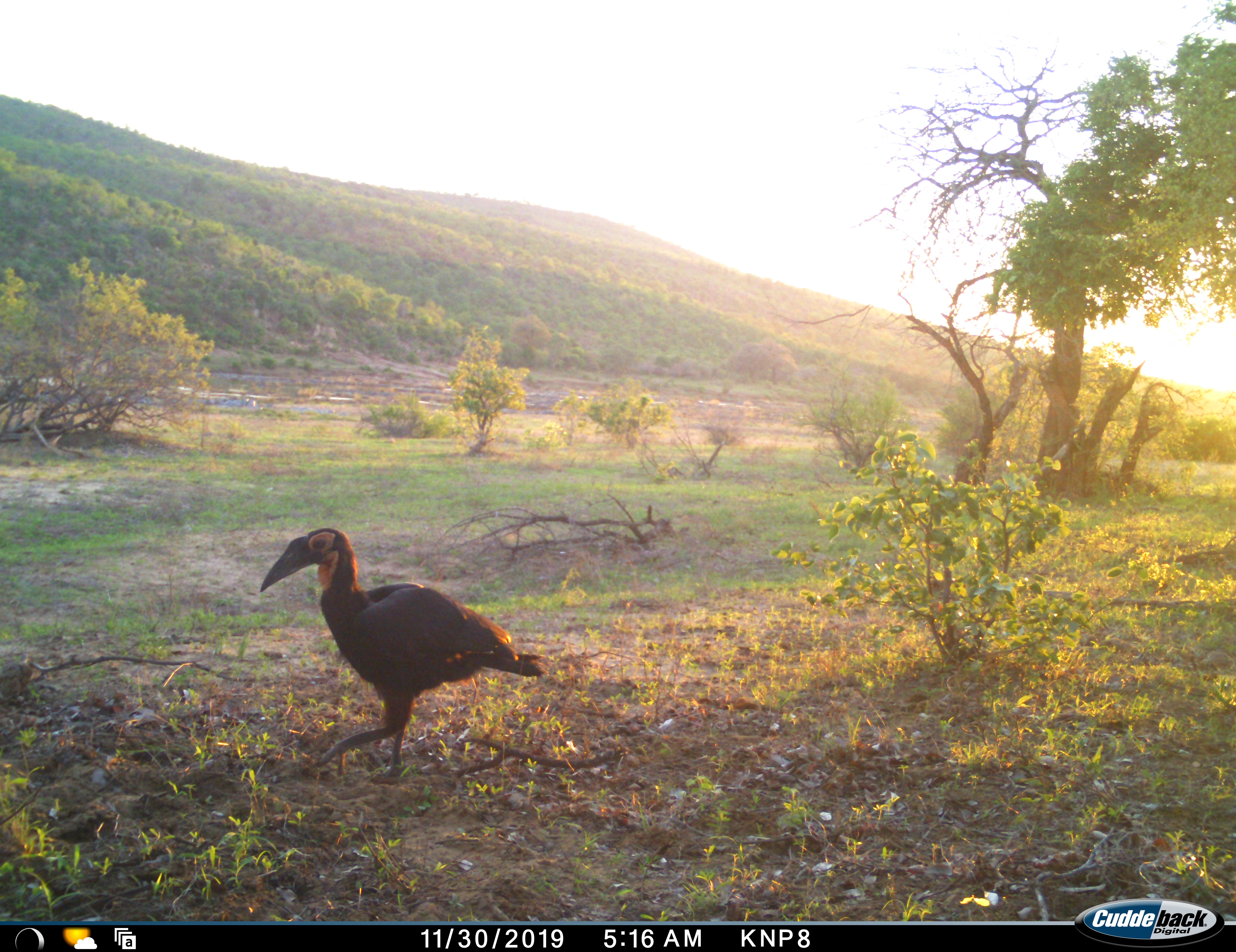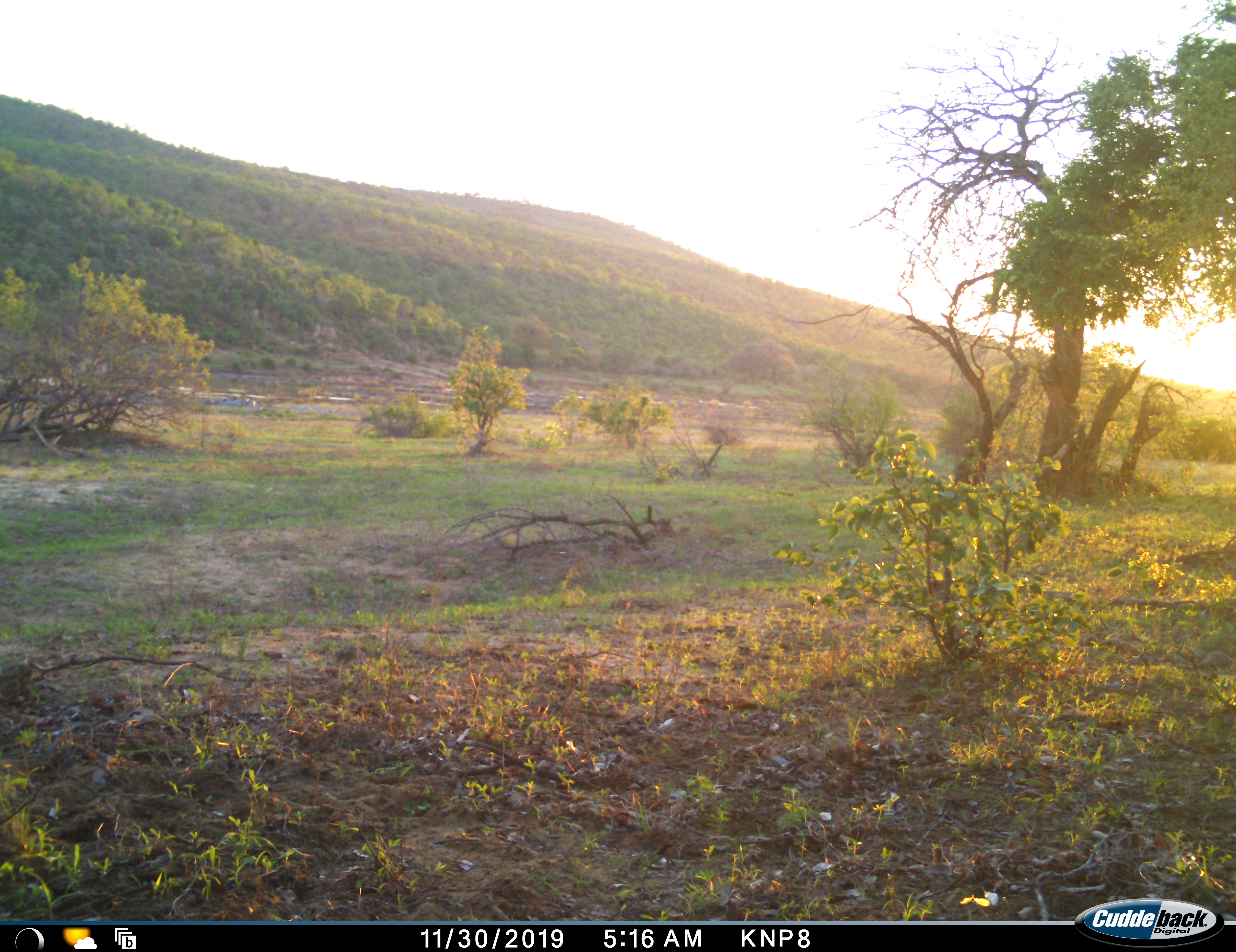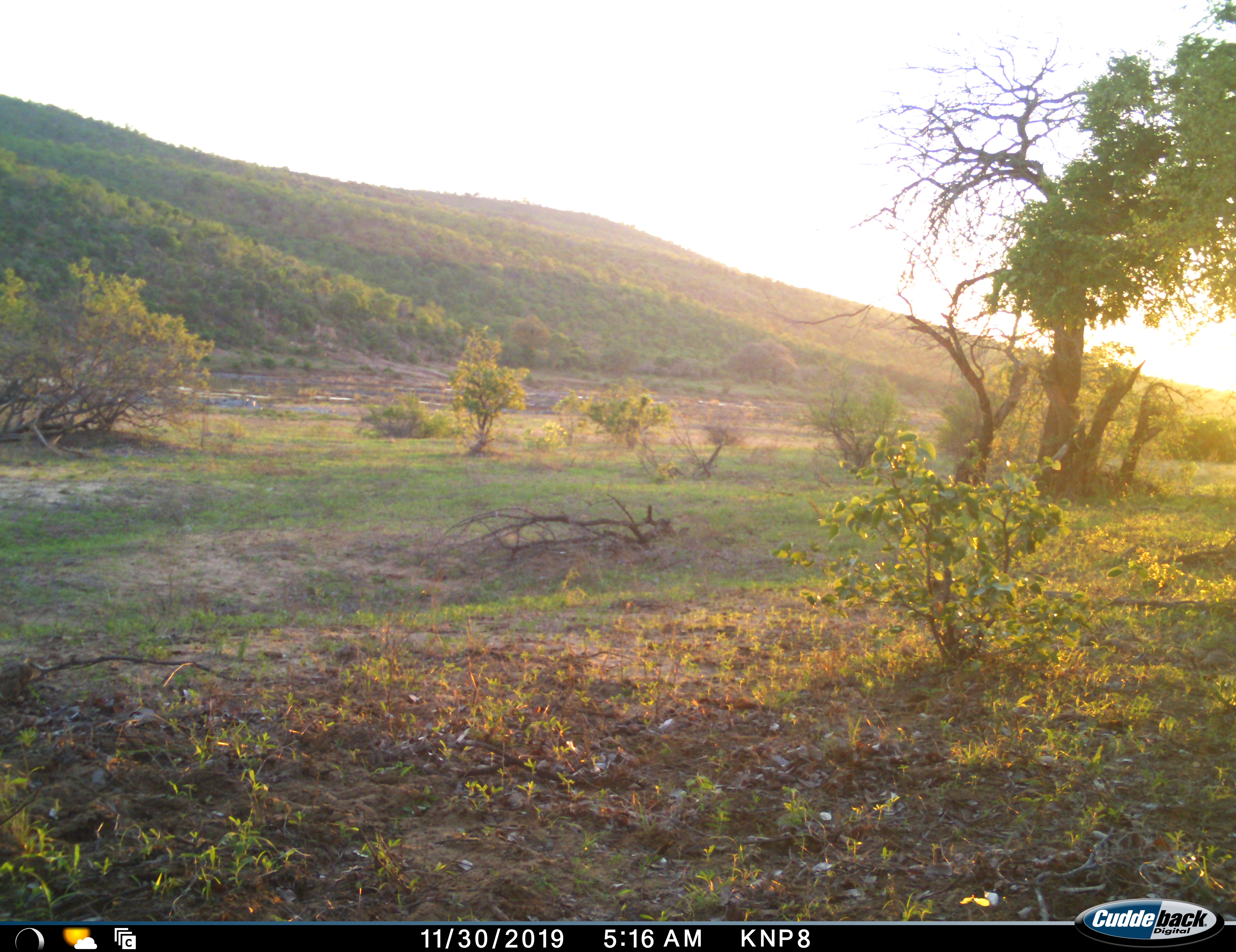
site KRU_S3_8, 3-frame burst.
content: unidentified animal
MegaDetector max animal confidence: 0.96